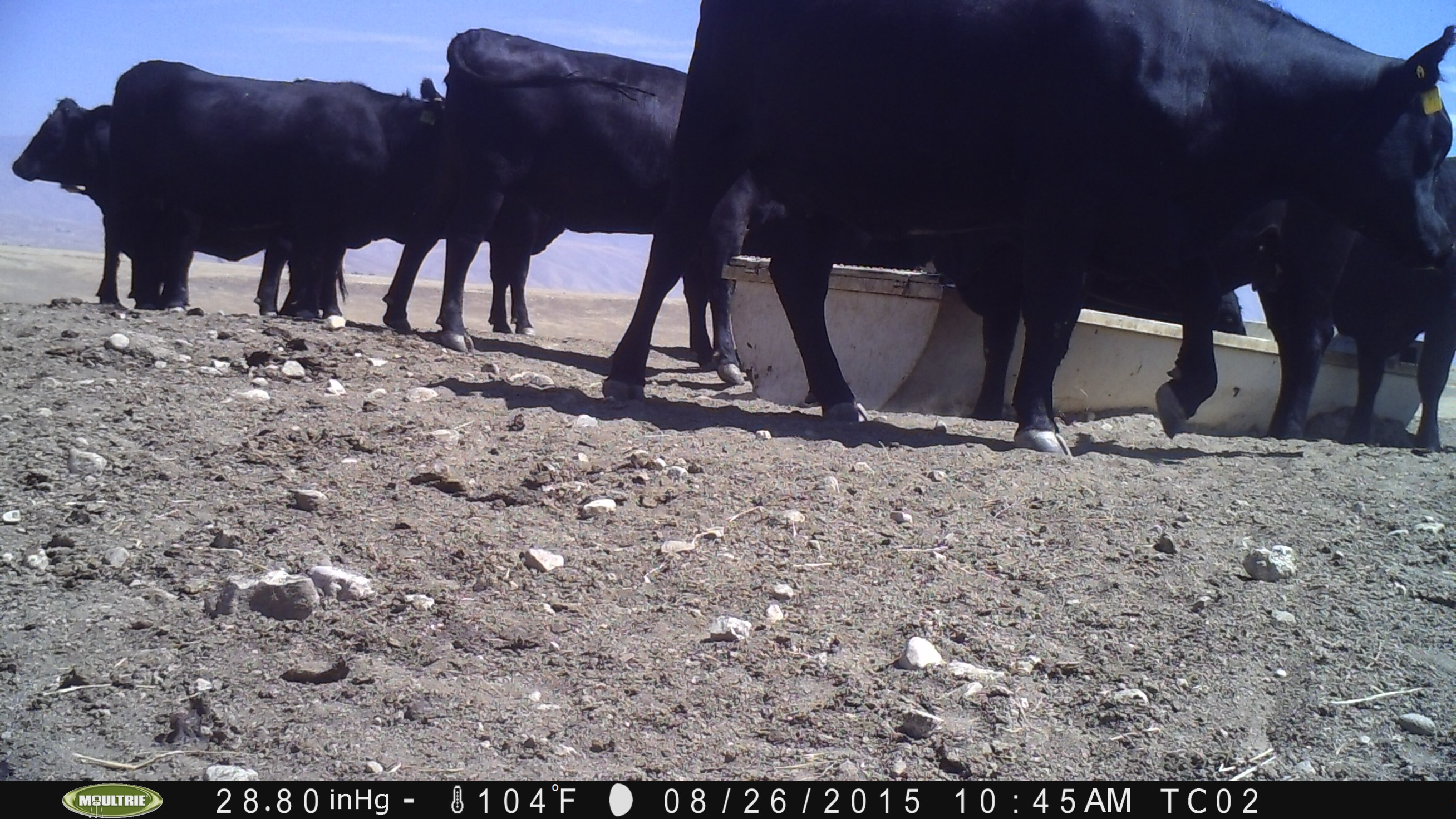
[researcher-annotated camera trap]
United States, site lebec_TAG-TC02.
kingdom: Animalia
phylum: Chordata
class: Mammalia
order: Artiodactyla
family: Bovidae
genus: Bos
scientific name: Bos taurus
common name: domestic cow